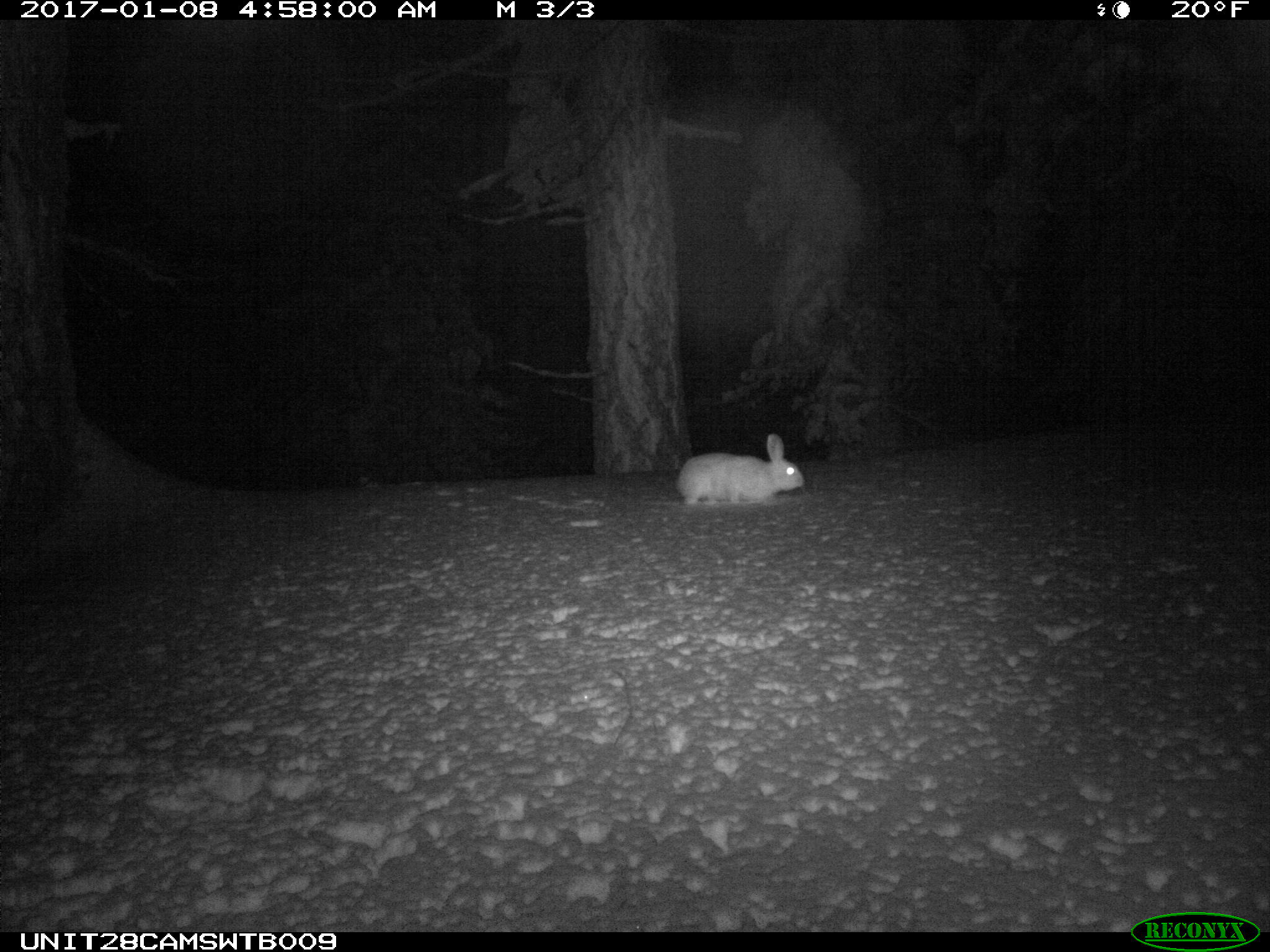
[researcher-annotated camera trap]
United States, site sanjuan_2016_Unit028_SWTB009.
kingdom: Animalia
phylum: Chordata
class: Mammalia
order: Lagomorpha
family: Leporidae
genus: Lepus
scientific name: Lepus americanus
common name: snowshoe hare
Lepus americanus (snowshoe hare).